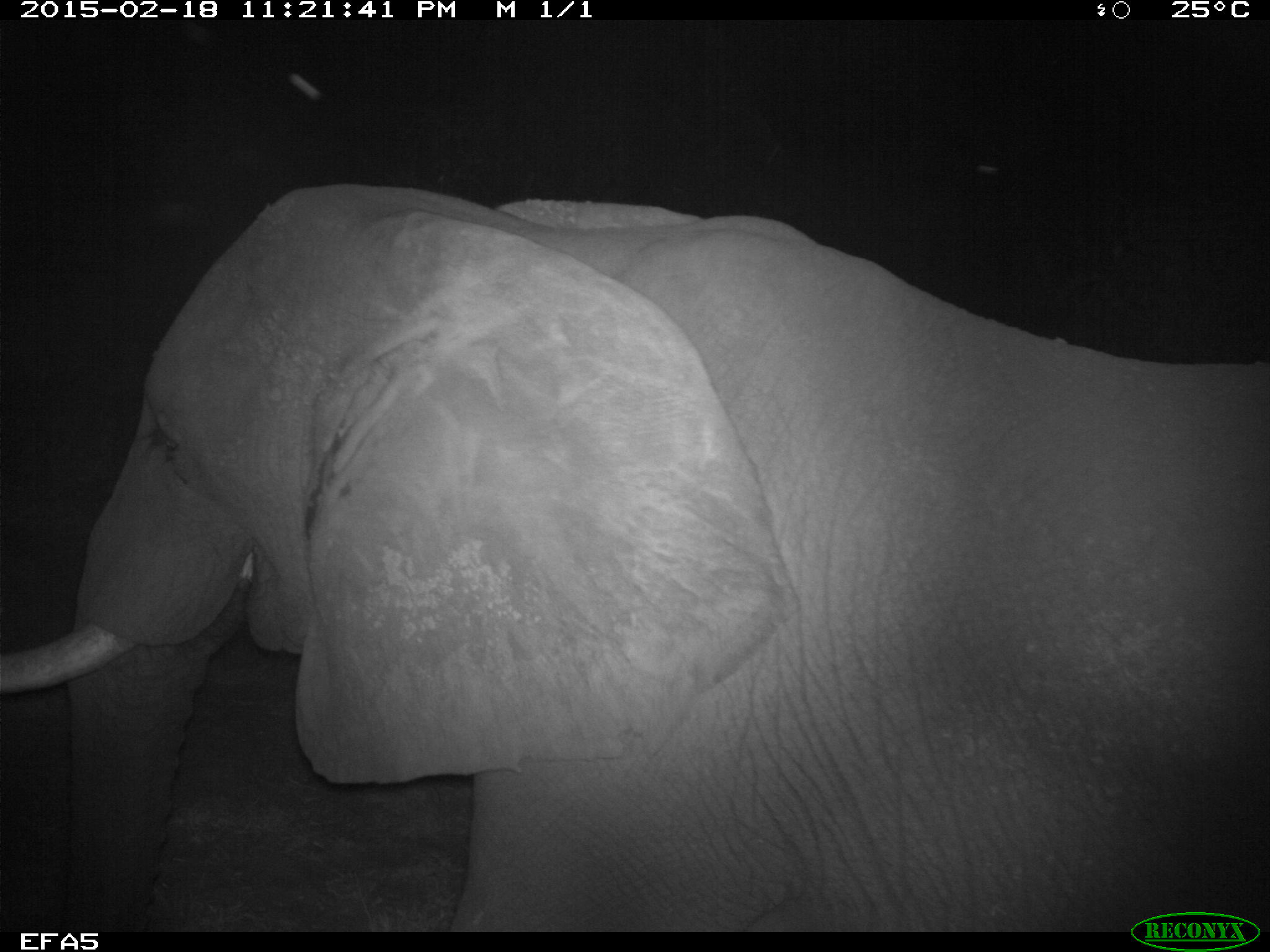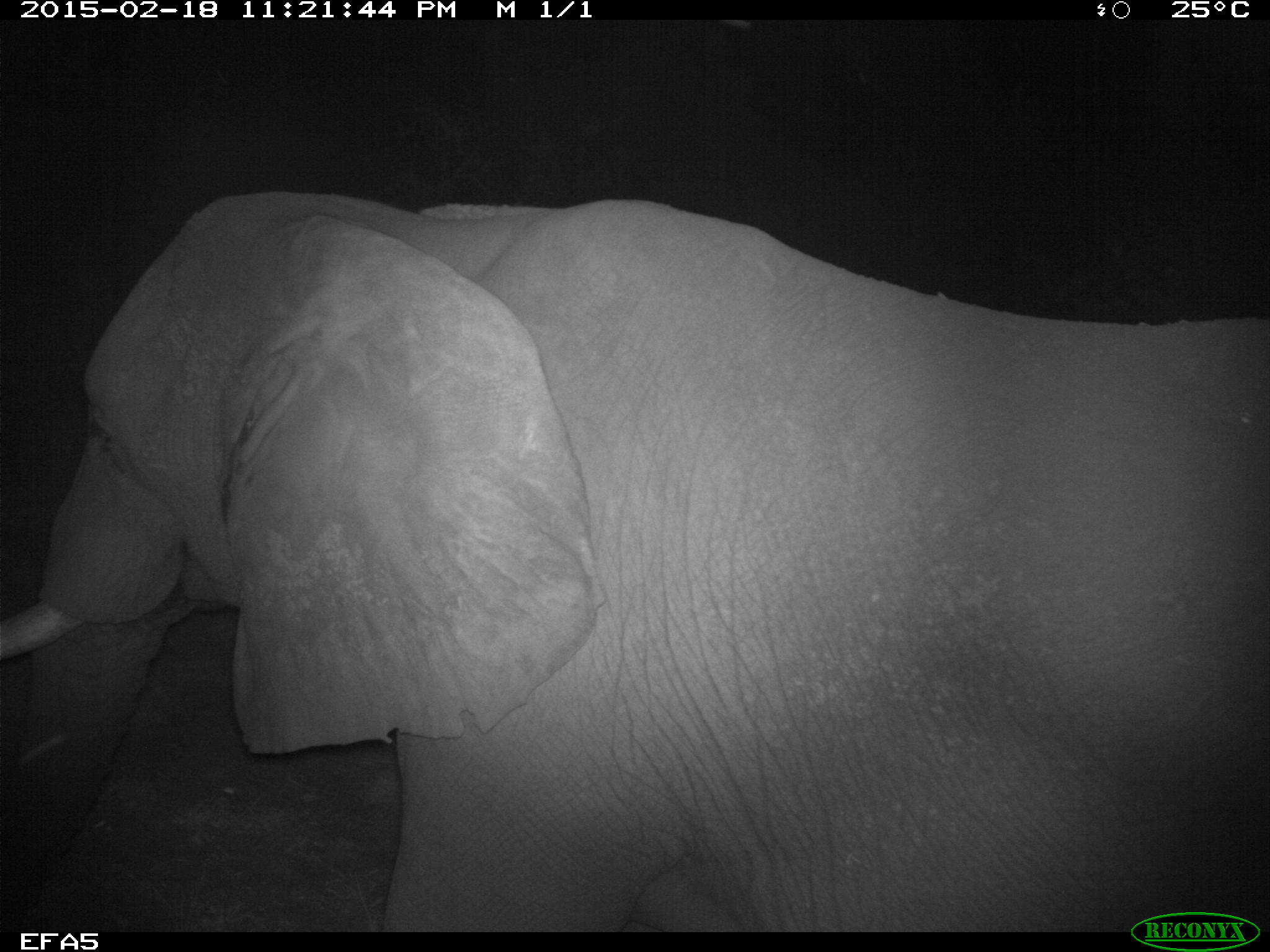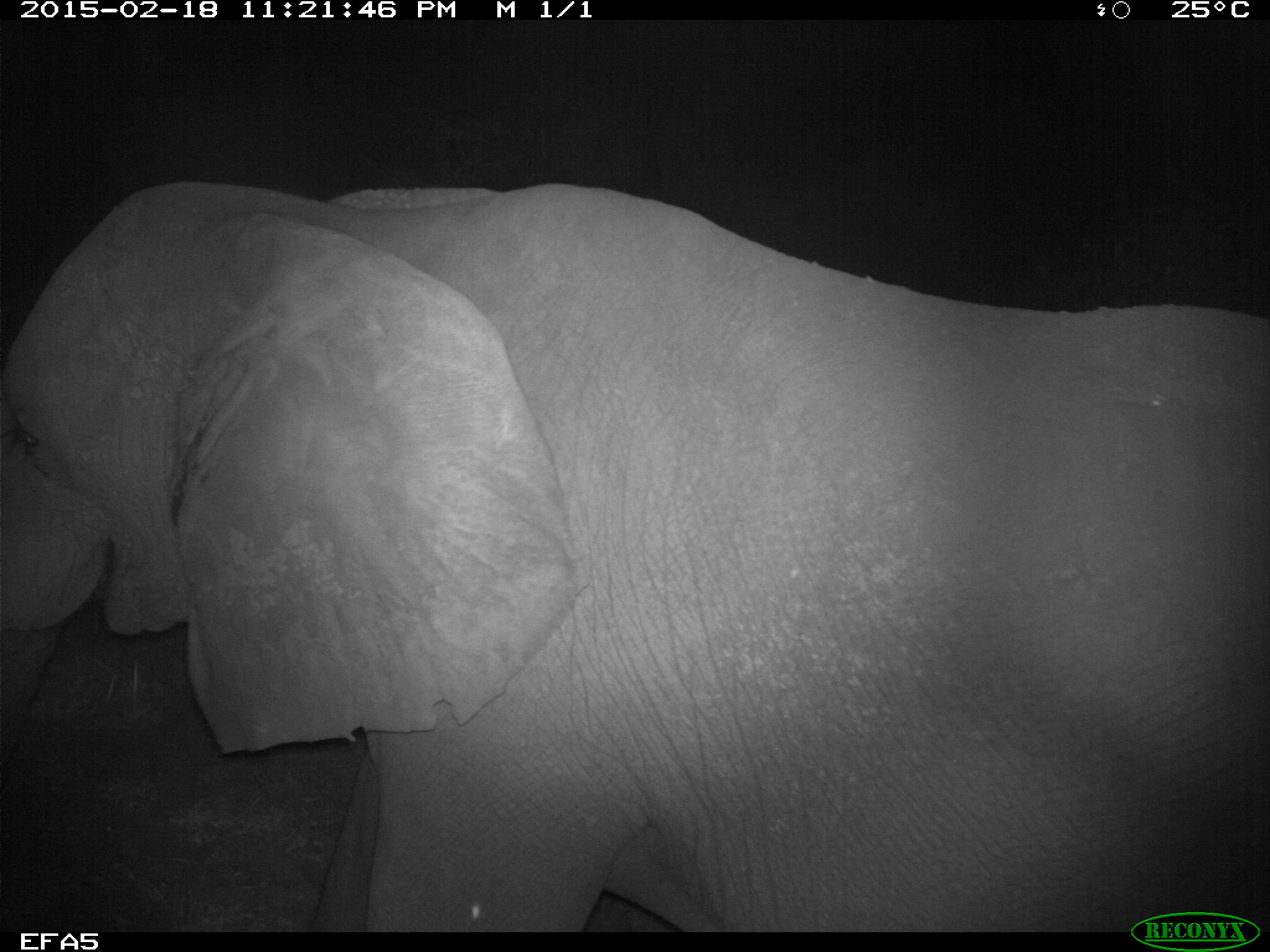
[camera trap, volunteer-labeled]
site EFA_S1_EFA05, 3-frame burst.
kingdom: Animalia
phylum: Chordata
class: Mammalia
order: Proboscidea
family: Elephantidae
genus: Loxodonta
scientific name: Loxodonta africana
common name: african bush elephant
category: elephant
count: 1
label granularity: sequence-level